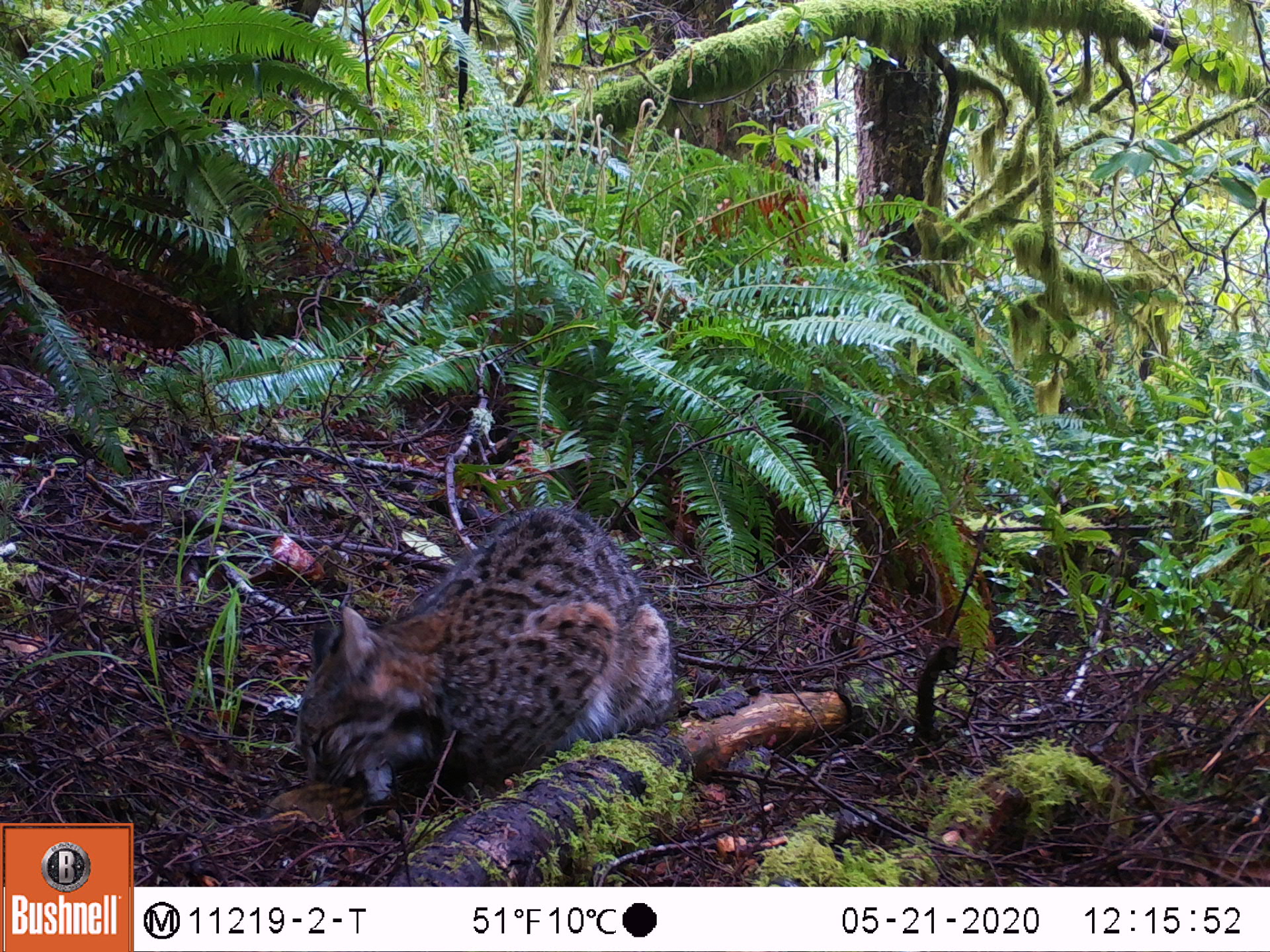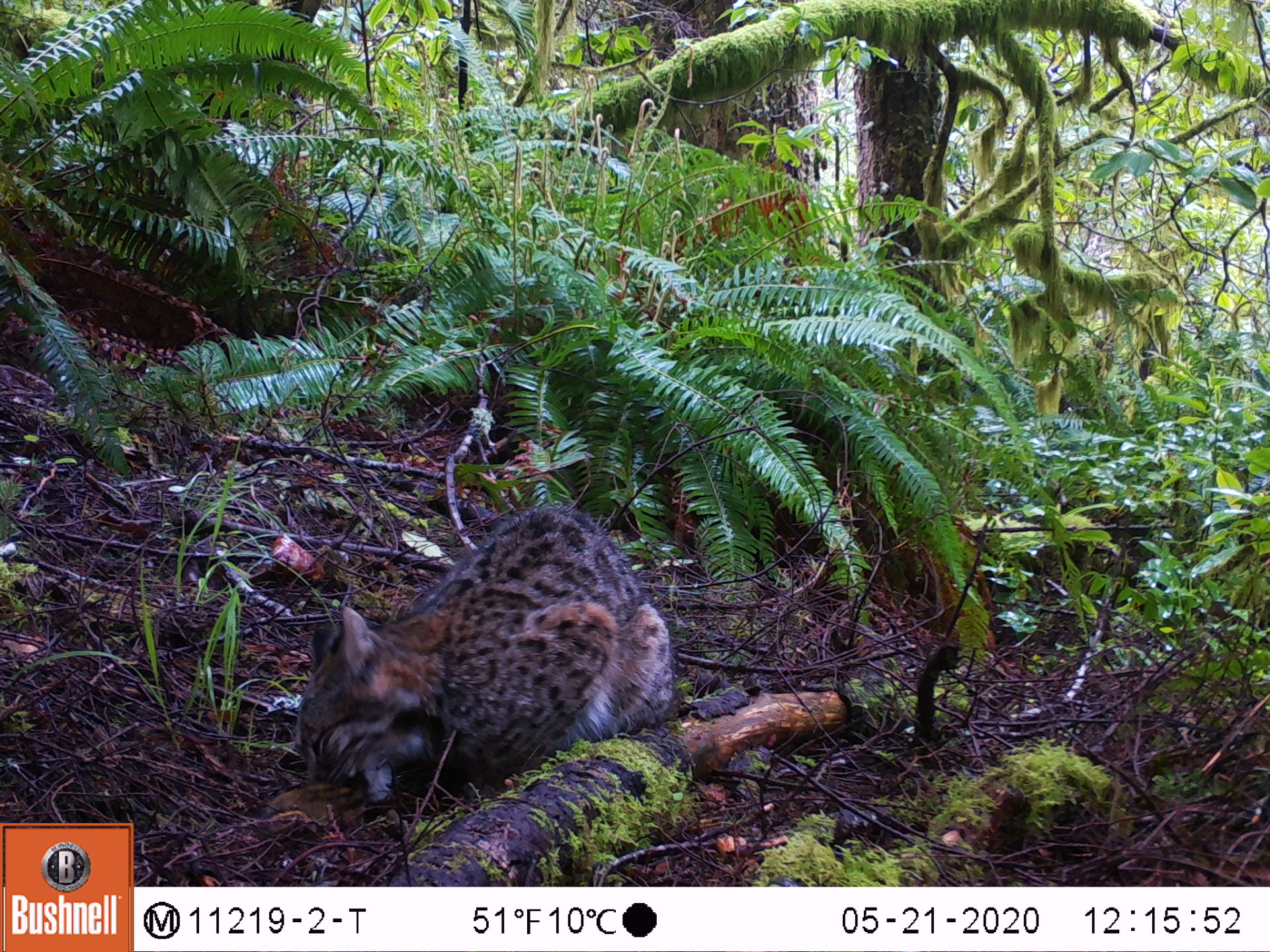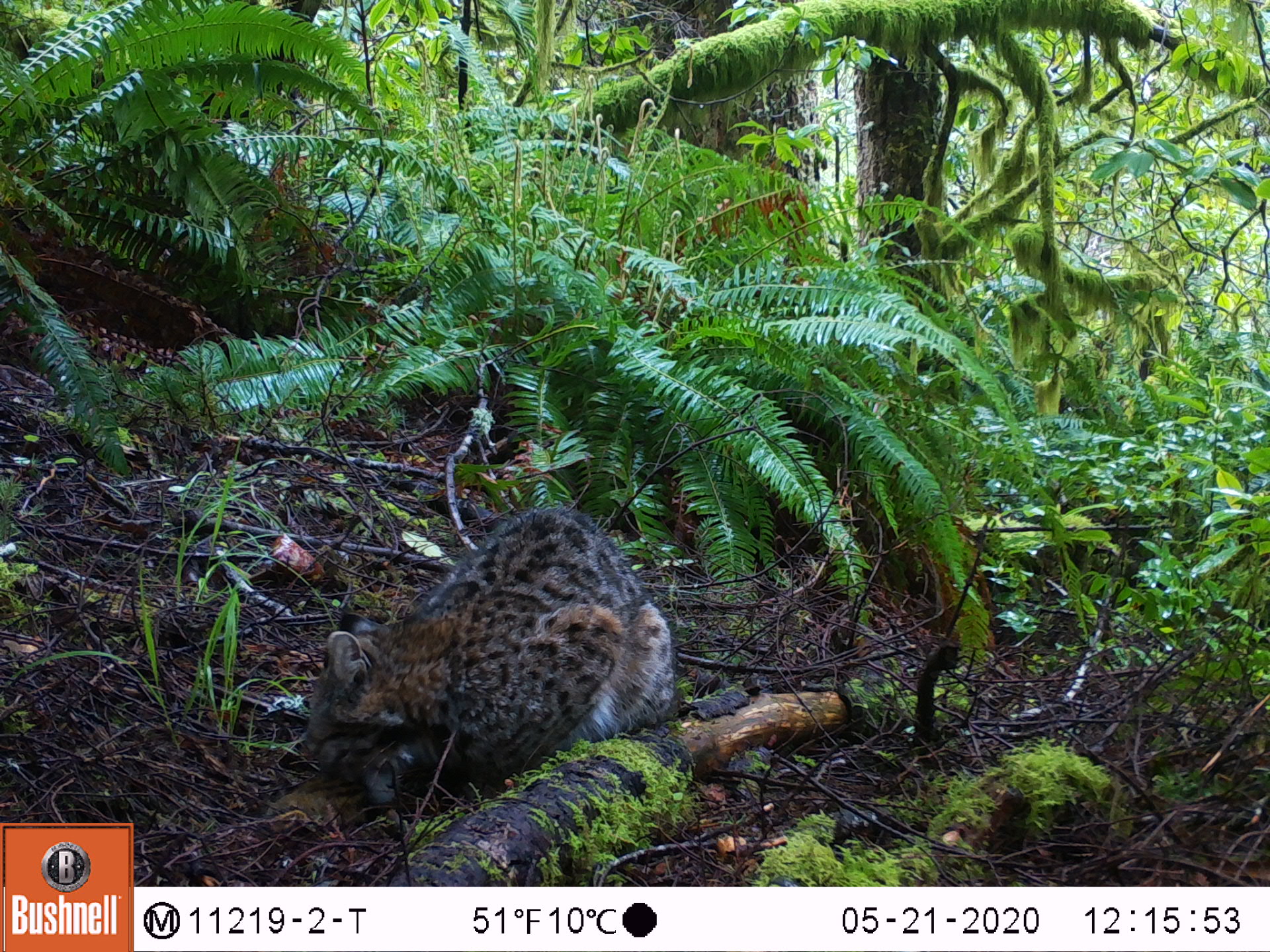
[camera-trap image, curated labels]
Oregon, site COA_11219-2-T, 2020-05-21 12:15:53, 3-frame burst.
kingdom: Animalia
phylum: Chordata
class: Mammalia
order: Carnivora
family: Felidae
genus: Lynx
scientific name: Lynx rufus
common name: bobcat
Bobcat (Lynx rufus).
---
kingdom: Animalia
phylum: Chordata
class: Mammalia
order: Rodentia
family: Sciuridae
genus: Neotamias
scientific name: Neotamias townsendii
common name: townsend's chipmunk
Townsend's chipmunk (Neotamias townsendii).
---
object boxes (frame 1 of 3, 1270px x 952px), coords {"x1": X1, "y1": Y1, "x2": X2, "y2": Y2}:
bobcat: {"x1": 283, "y1": 493, "x2": 683, "y2": 842}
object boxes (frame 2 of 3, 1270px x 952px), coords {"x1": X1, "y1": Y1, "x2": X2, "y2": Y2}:
townsend's chipmunk: {"x1": 293, "y1": 494, "x2": 683, "y2": 802}; {"x1": 251, "y1": 779, "x2": 371, "y2": 843}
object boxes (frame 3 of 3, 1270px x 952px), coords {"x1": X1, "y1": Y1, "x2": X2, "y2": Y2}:
bobcat: {"x1": 289, "y1": 493, "x2": 690, "y2": 842}